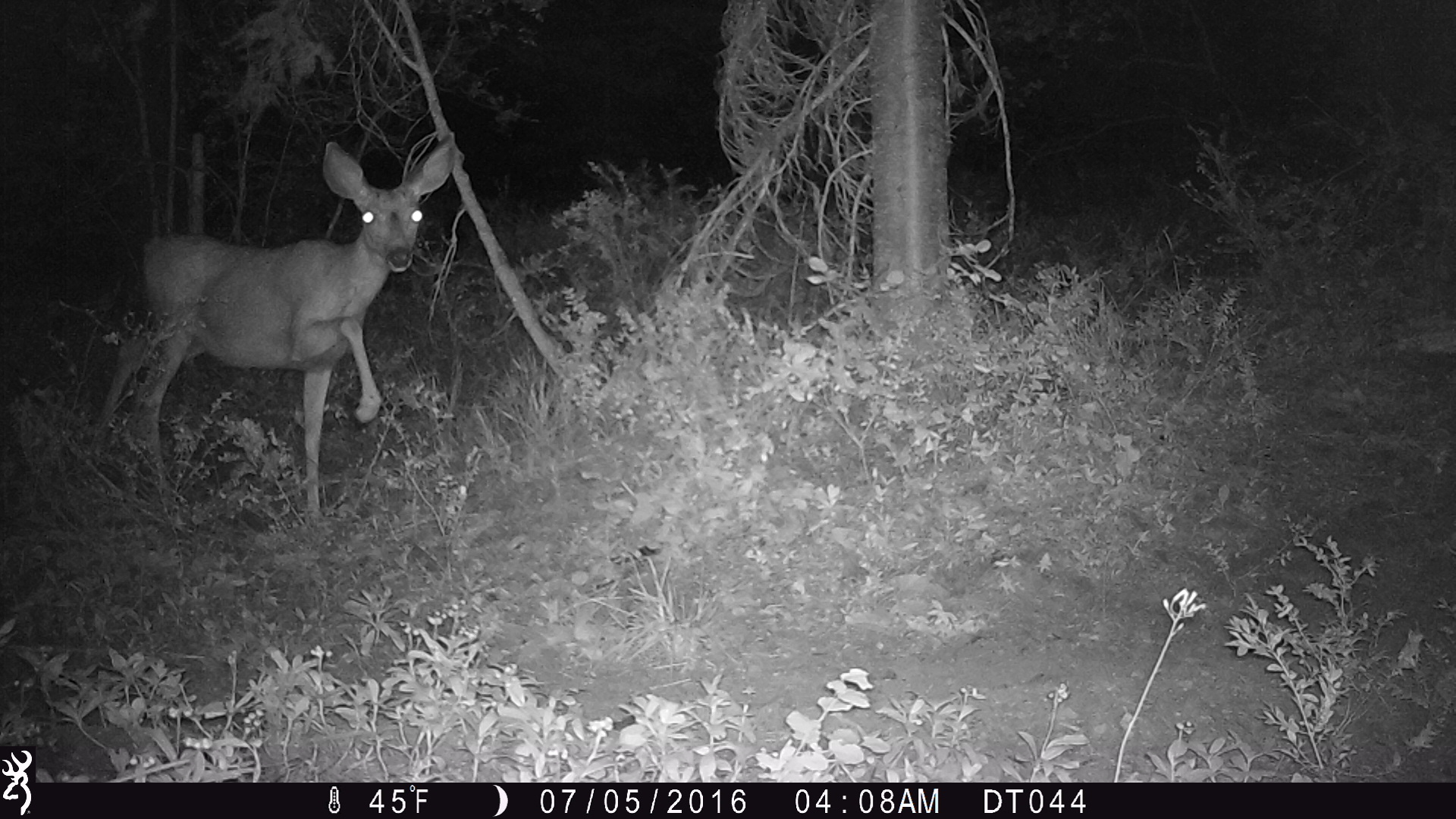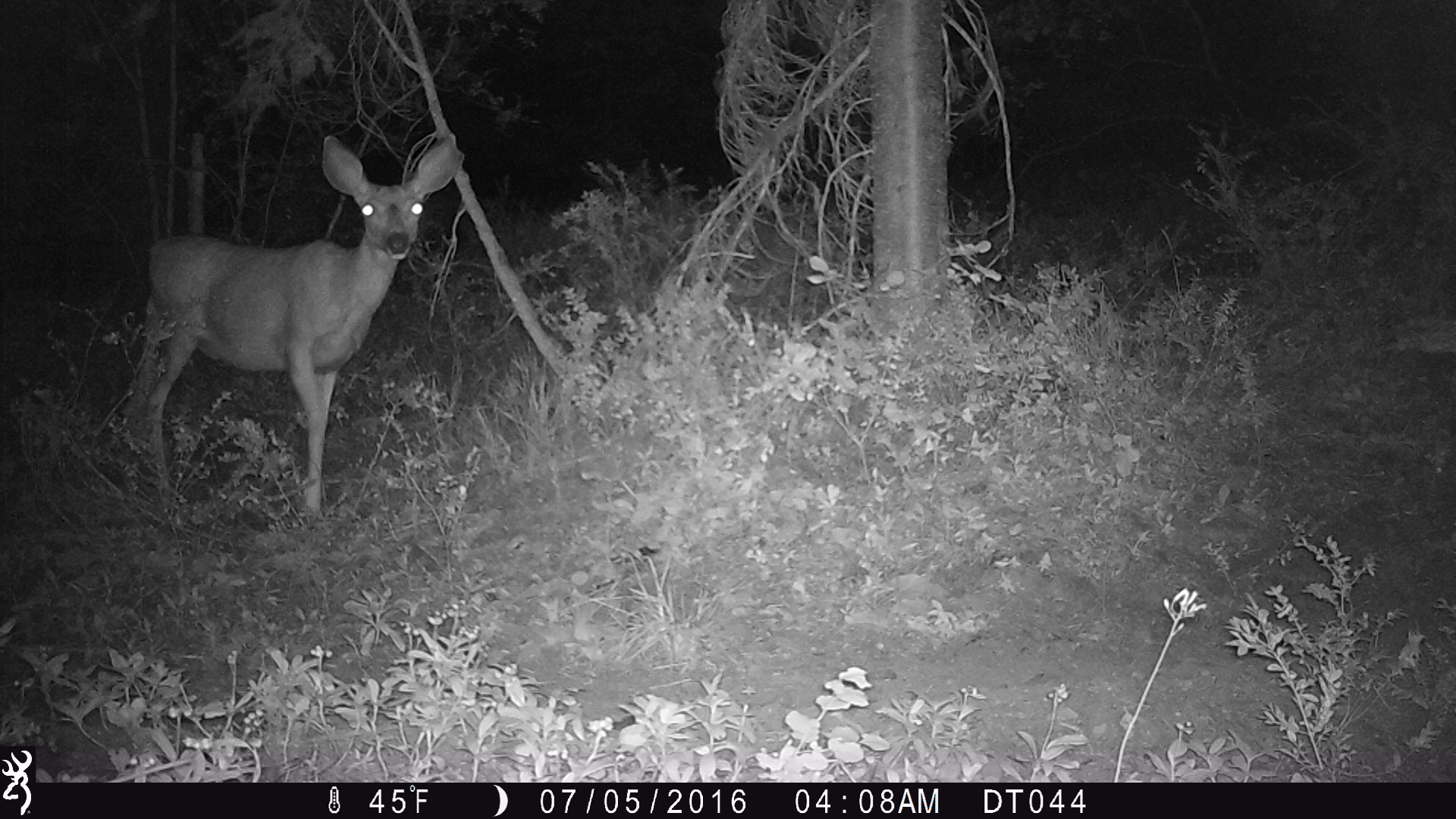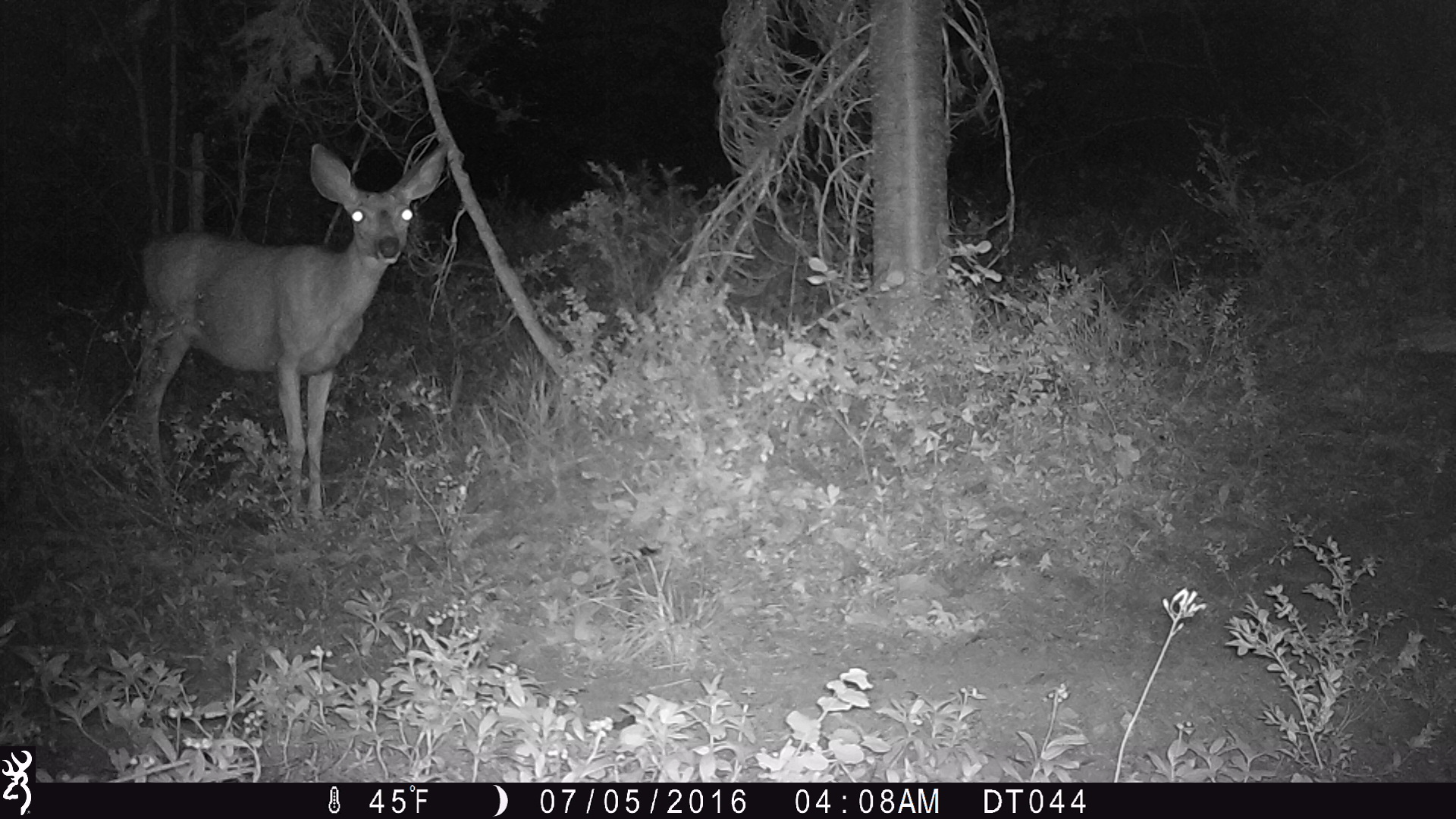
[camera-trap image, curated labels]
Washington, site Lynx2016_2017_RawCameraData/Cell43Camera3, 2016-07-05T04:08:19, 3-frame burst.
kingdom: Animalia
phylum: Chordata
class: Mammalia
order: Artiodactyla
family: Cervidae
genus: Odocoileus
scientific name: Odocoileus hemionus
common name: mule deer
Odocoileus hemionus (mule deer). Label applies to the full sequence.